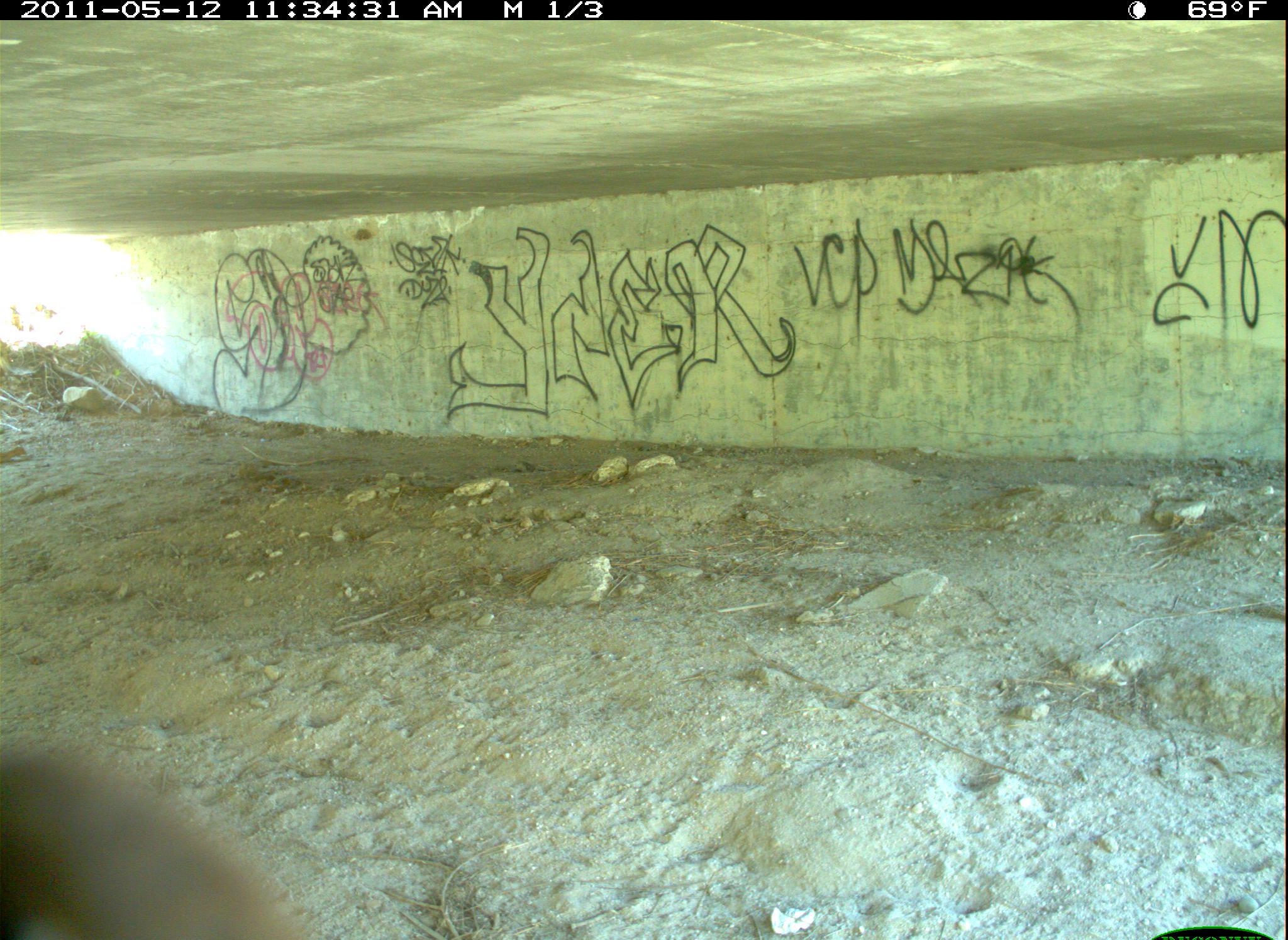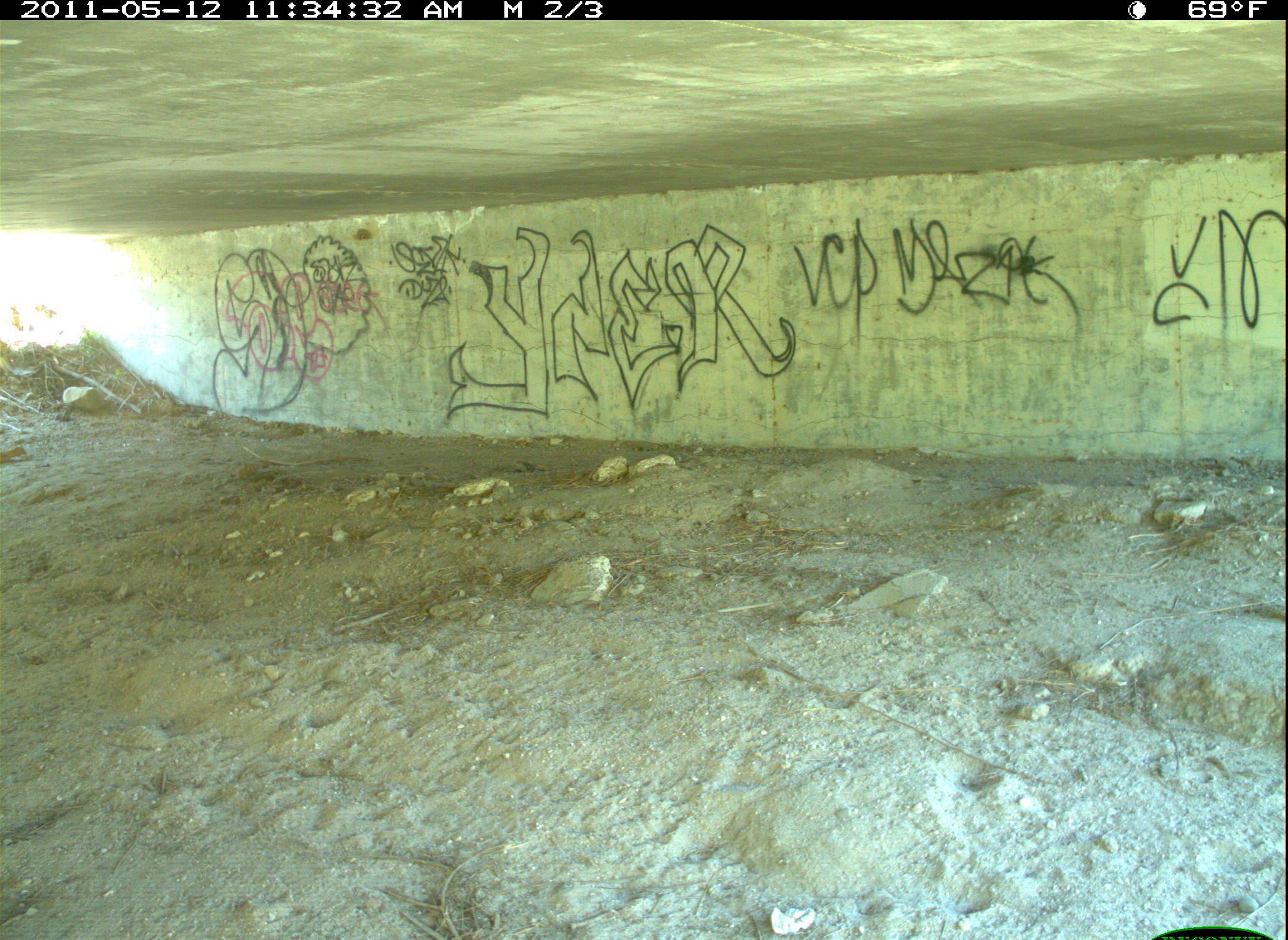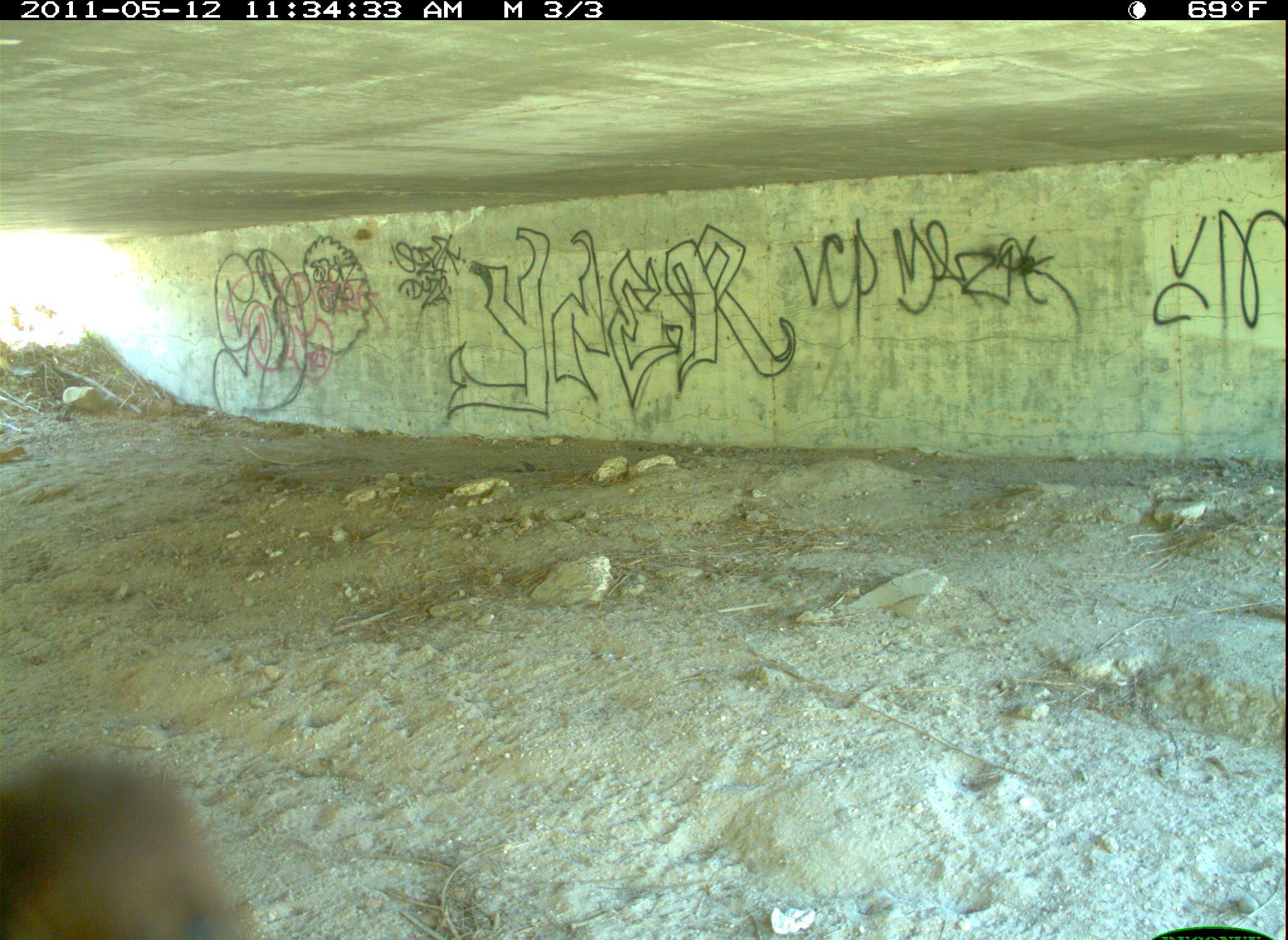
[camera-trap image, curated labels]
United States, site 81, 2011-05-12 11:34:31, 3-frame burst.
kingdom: Animalia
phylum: Chordata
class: Aves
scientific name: Aves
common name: bird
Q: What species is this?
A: Bird (Aves).